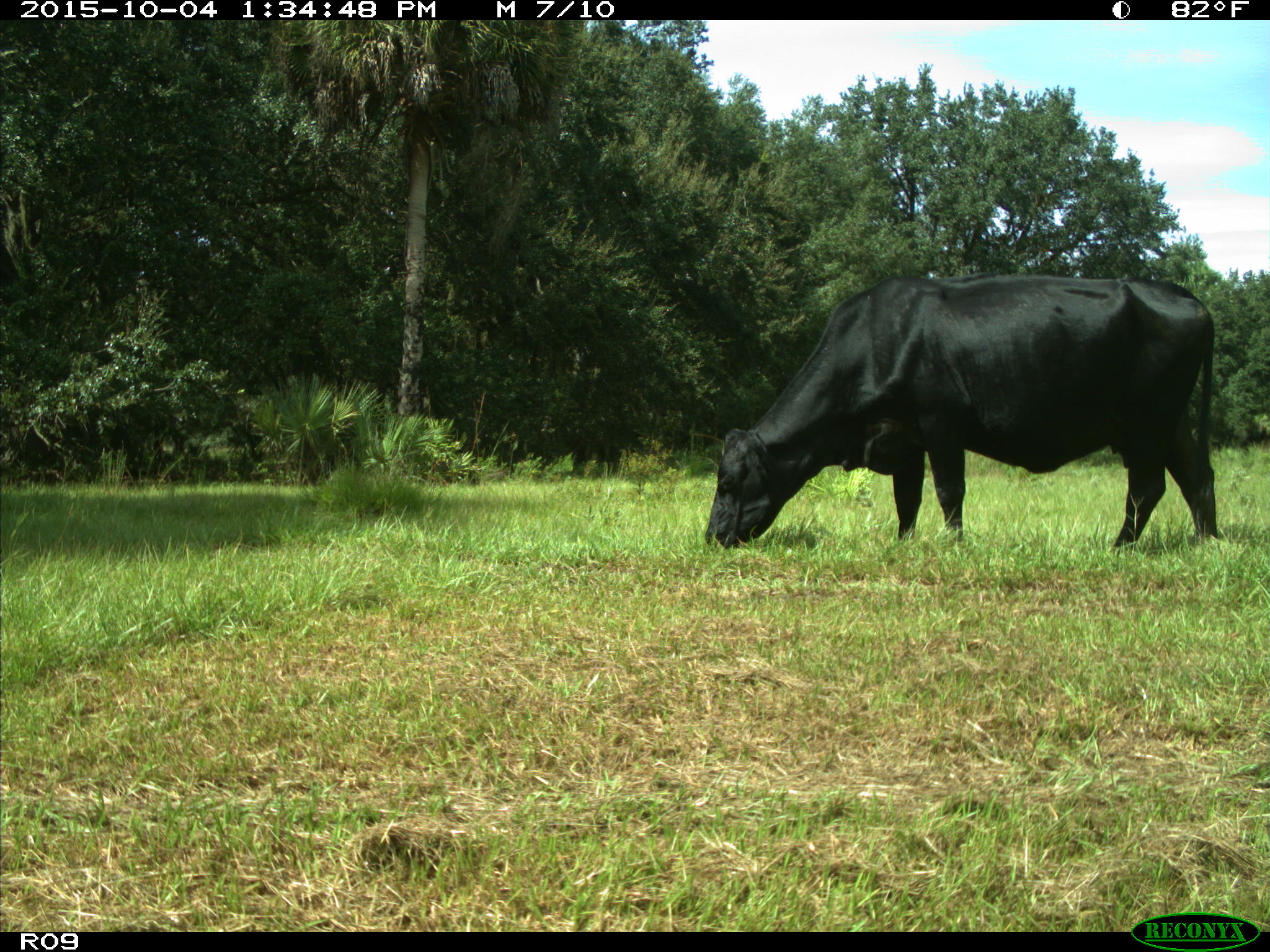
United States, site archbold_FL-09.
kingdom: Animalia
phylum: Chordata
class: Mammalia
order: Artiodactyla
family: Bovidae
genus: Bos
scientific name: Bos taurus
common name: domestic cow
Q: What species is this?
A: Bos taurus (domestic cow).